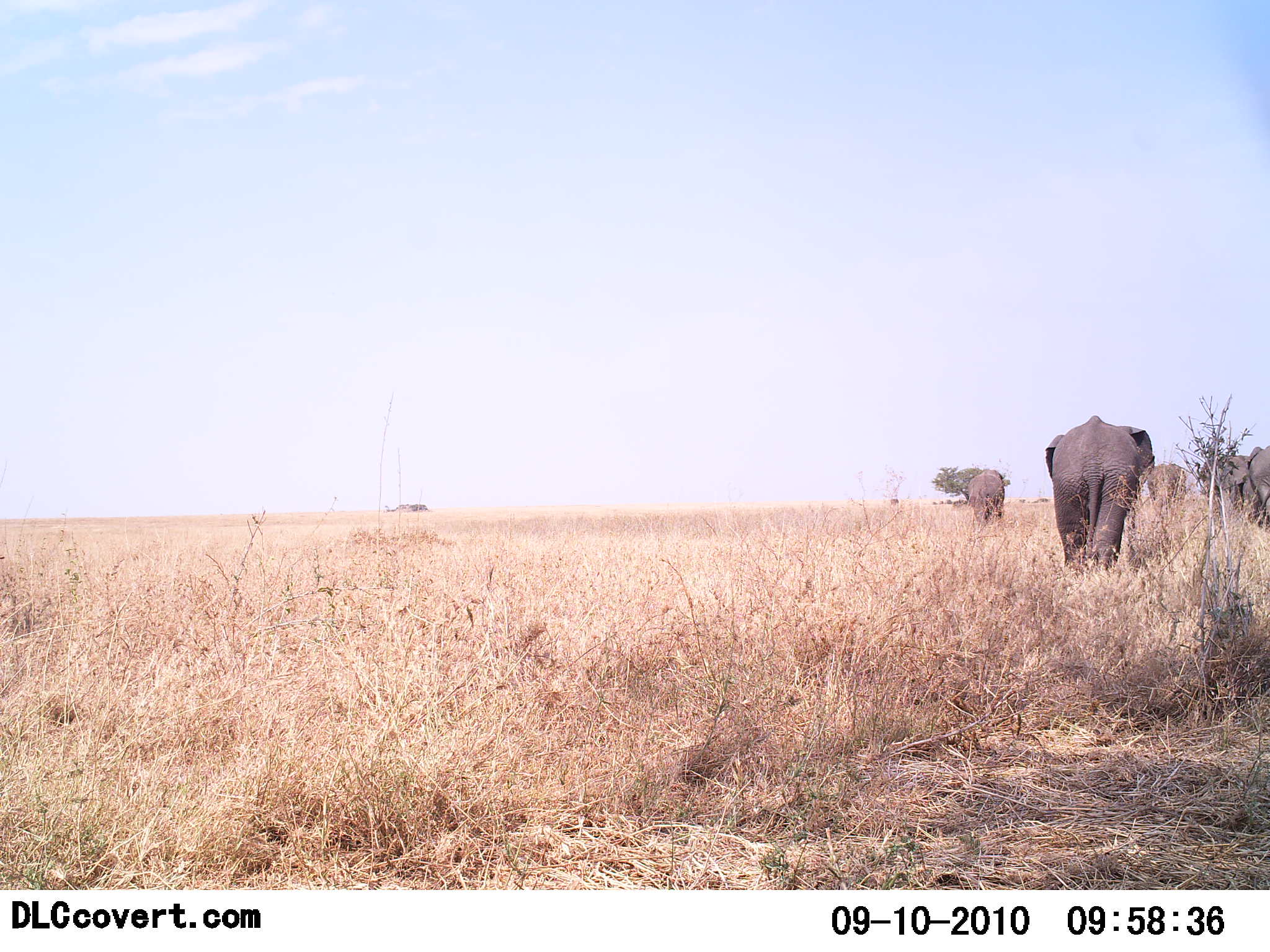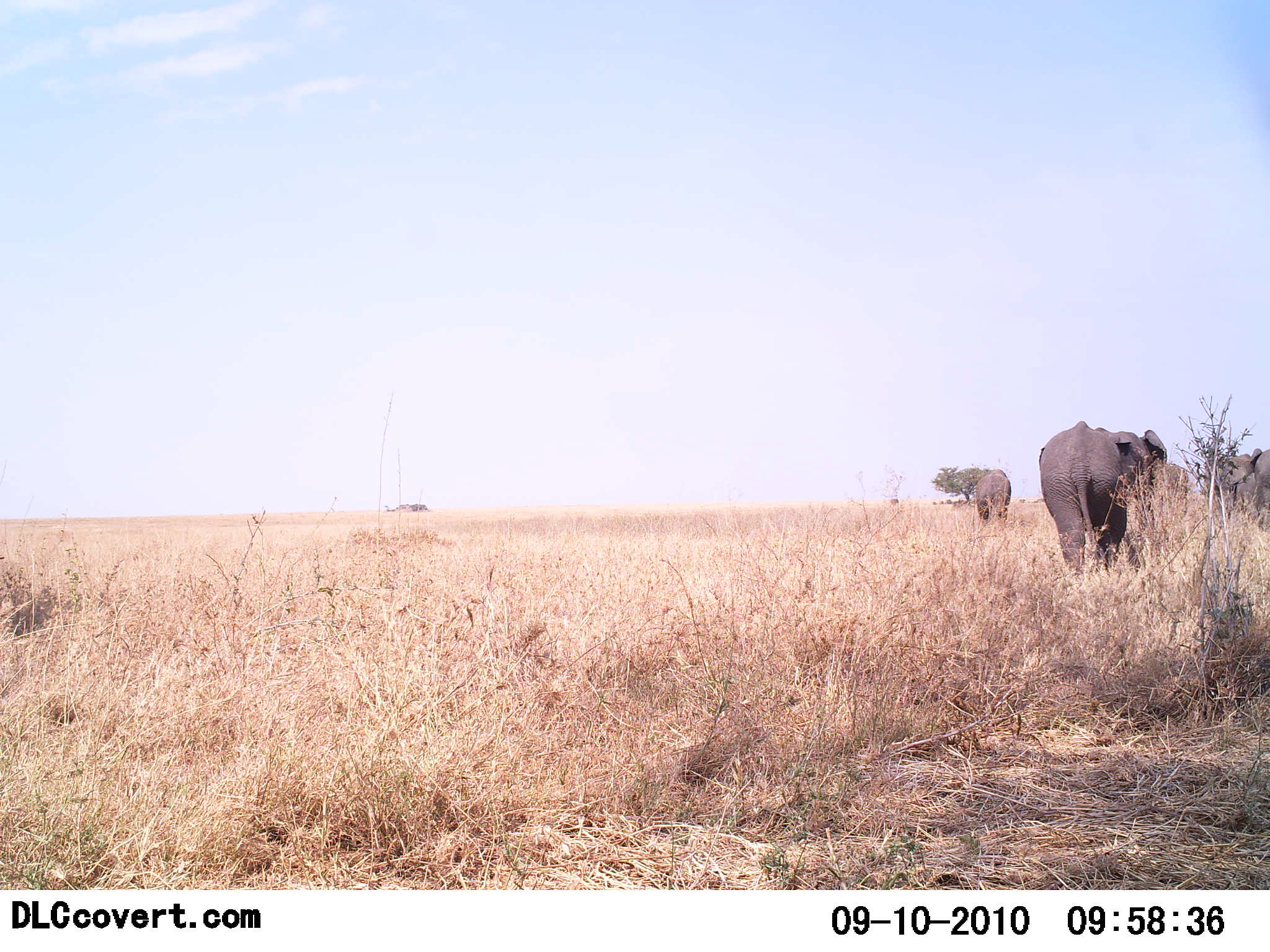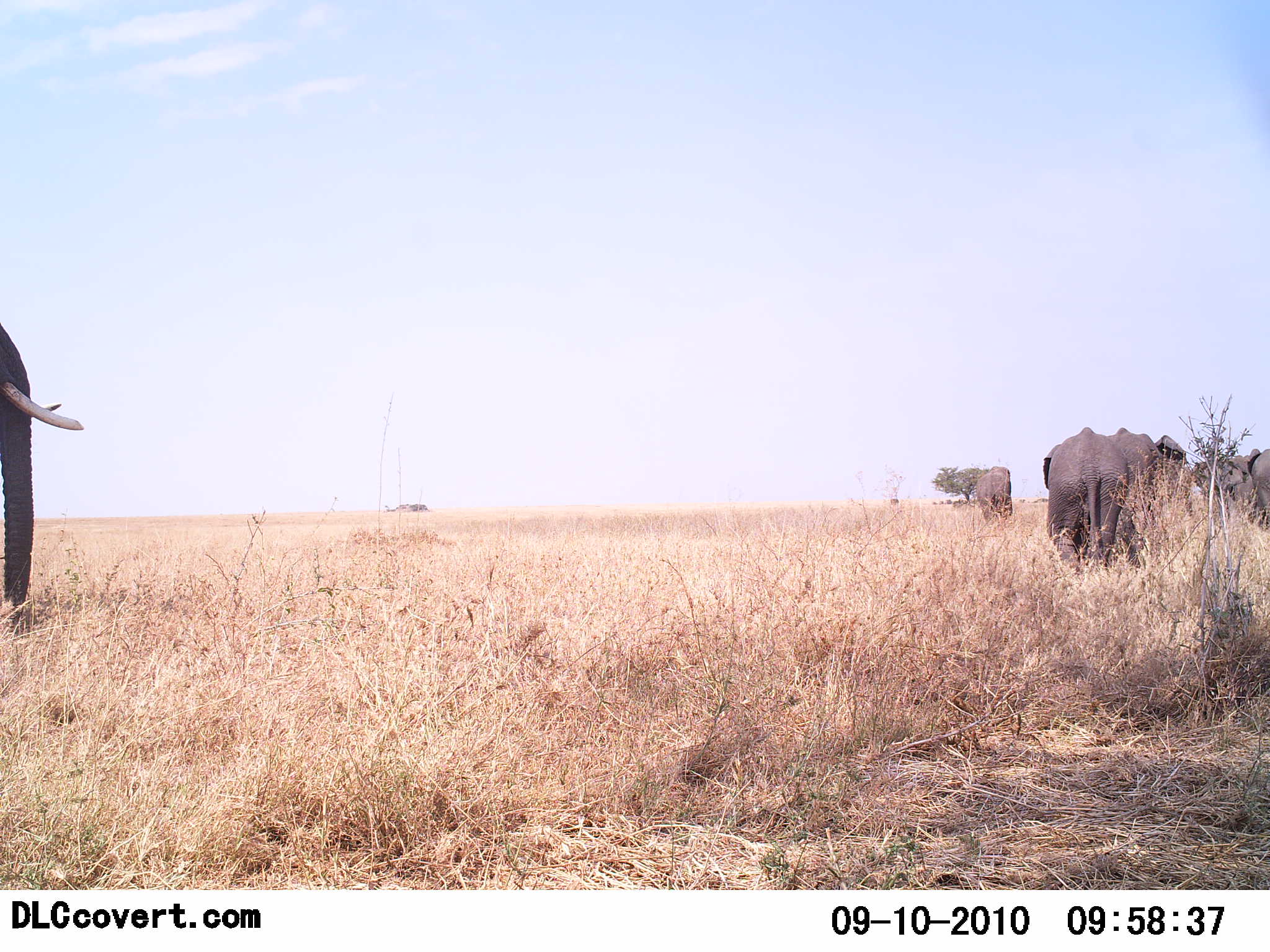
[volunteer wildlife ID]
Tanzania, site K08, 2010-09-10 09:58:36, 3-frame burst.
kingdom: Animalia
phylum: Chordata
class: Mammalia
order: Proboscidea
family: Elephantidae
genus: Loxodonta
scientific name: Loxodonta africana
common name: african bush elephant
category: elephant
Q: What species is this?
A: Elephant (african bush elephant) (Loxodonta africana).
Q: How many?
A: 5.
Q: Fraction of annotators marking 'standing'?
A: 0%.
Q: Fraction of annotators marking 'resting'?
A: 0%.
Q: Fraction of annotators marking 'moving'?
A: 100%.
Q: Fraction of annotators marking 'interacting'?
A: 0%.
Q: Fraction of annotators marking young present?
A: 0%.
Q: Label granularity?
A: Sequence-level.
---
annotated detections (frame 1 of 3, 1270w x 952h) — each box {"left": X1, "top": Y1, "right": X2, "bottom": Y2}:
animal: {"left": 1044, "top": 415, "right": 1155, "bottom": 574}; {"left": 1219, "top": 444, "right": 1270, "bottom": 526}; {"left": 1203, "top": 452, "right": 1247, "bottom": 513}; {"left": 1147, "top": 462, "right": 1187, "bottom": 519}; {"left": 967, "top": 469, "right": 1005, "bottom": 527}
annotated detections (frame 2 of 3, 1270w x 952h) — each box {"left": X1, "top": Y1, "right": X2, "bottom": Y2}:
animal: {"left": 1038, "top": 420, "right": 1167, "bottom": 580}; {"left": 1222, "top": 447, "right": 1270, "bottom": 529}; {"left": 1134, "top": 462, "right": 1189, "bottom": 533}; {"left": 975, "top": 469, "right": 1012, "bottom": 526}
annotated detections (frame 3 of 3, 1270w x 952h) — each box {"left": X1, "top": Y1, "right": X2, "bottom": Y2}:
animal: {"left": 0, "top": 321, "right": 83, "bottom": 609}; {"left": 1043, "top": 426, "right": 1165, "bottom": 570}; {"left": 1221, "top": 448, "right": 1270, "bottom": 527}; {"left": 1156, "top": 434, "right": 1191, "bottom": 524}; {"left": 976, "top": 466, "right": 1014, "bottom": 526}